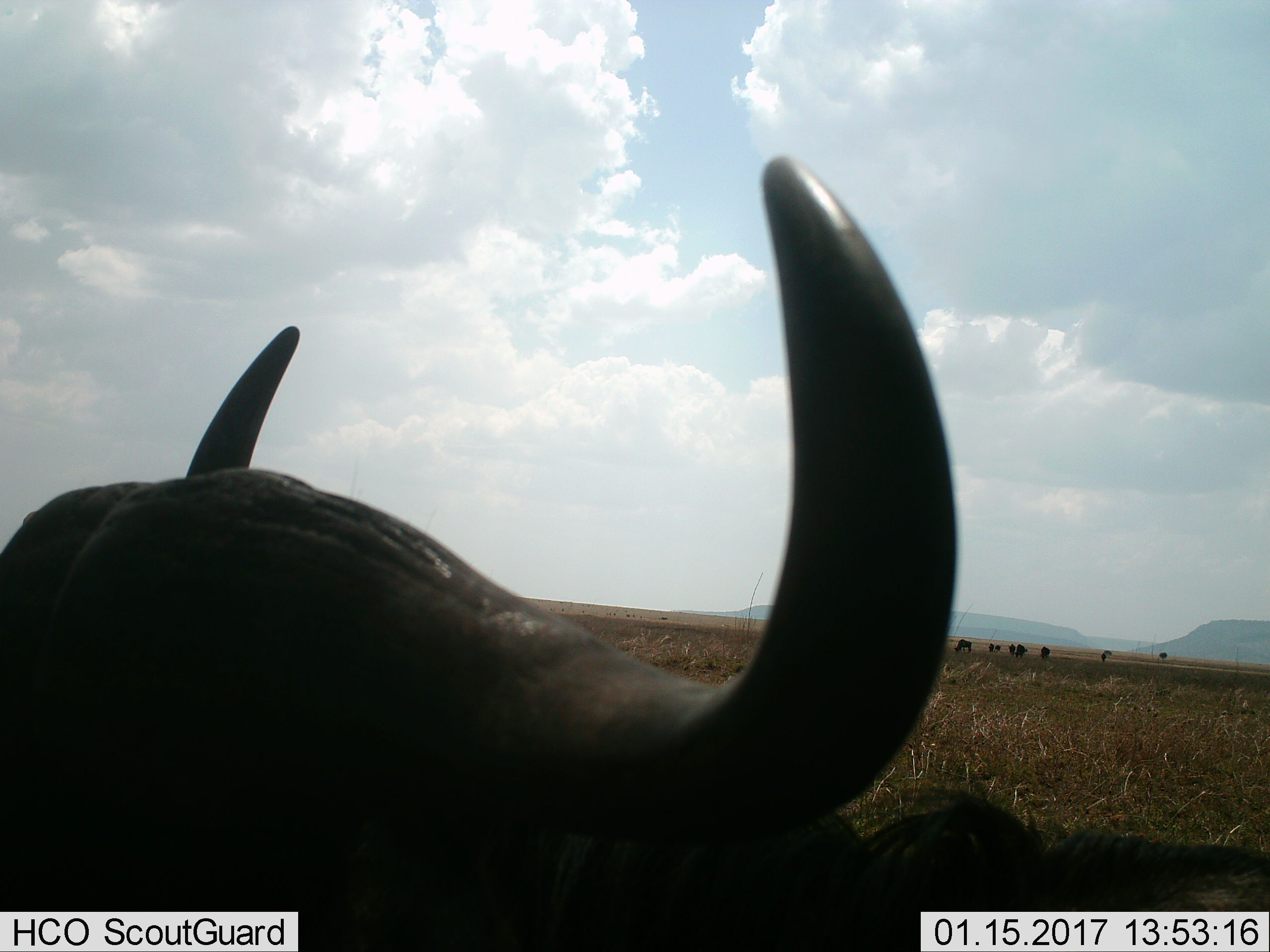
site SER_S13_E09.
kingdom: Animalia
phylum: Chordata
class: Mammalia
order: Artiodactyla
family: Bovidae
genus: Syncerus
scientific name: Syncerus caffer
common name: african buffalo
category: buffalo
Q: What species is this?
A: Buffalo (african buffalo) (Syncerus caffer).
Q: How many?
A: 1.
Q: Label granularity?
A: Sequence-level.